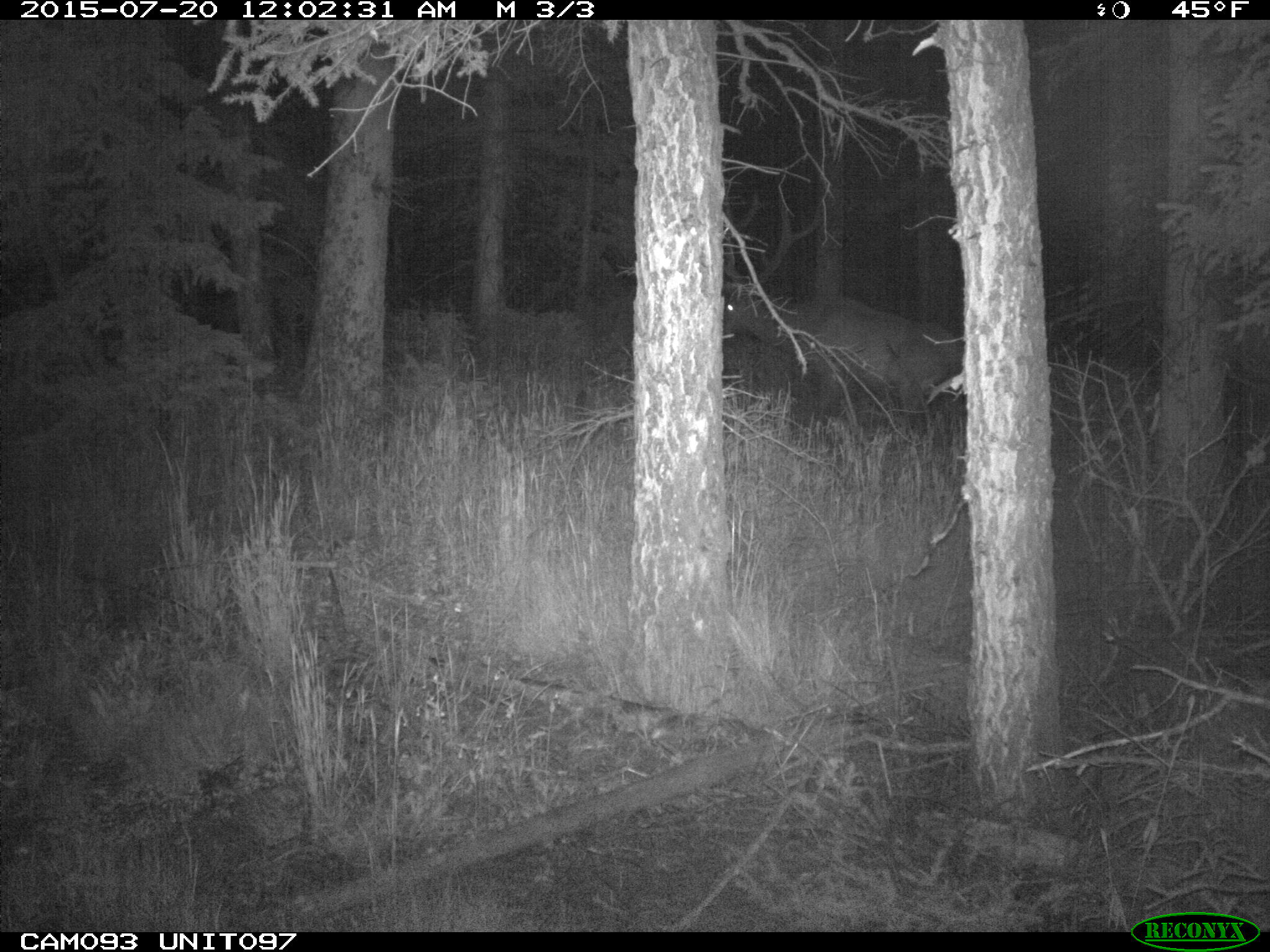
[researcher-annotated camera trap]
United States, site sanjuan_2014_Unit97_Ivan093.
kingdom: Animalia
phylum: Chordata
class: Mammalia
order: Artiodactyla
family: Cervidae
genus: Cervus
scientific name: Cervus elaphus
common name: red deer